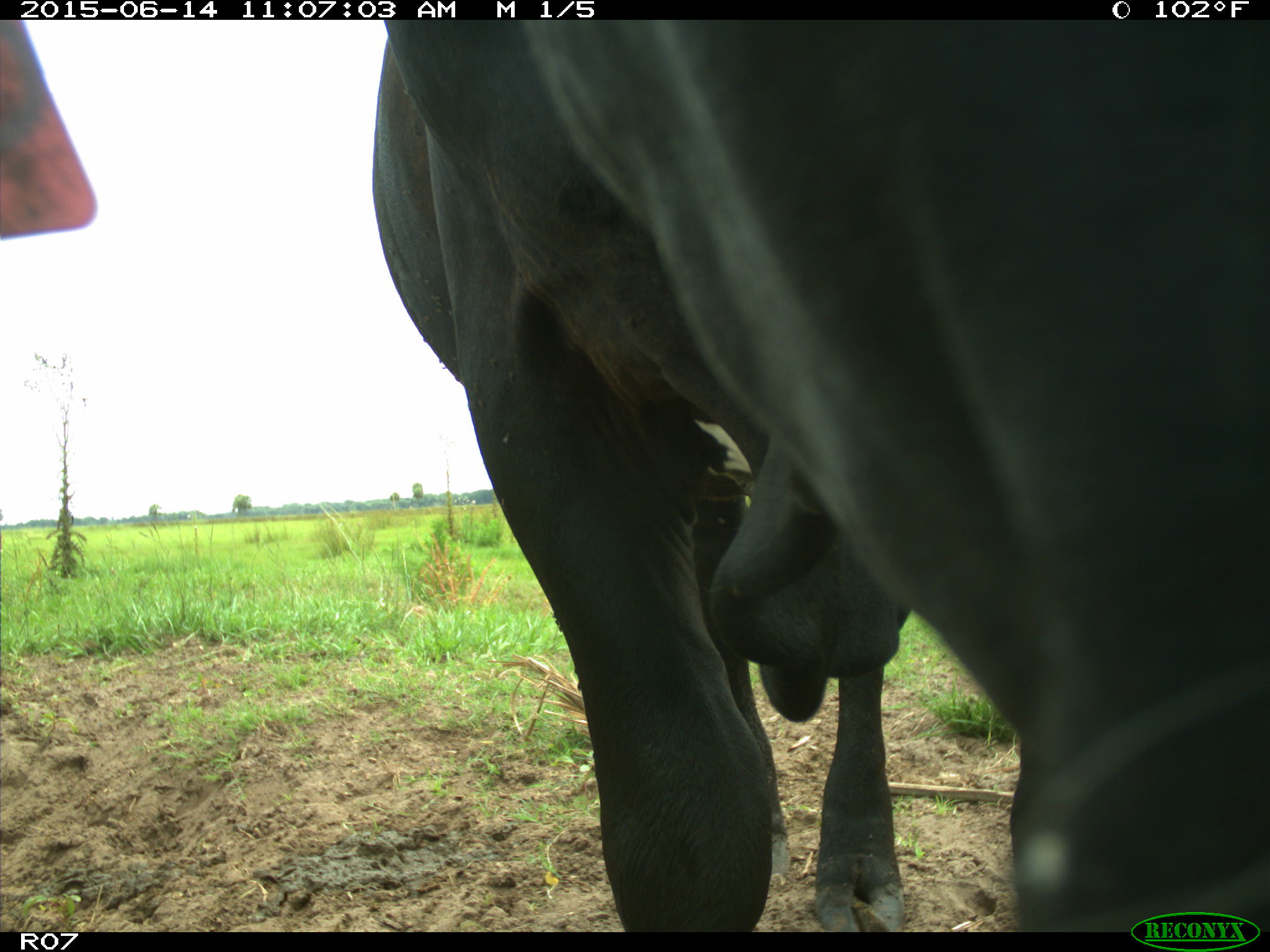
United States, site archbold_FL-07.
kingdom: Animalia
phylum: Chordata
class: Mammalia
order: Artiodactyla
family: Bovidae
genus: Bos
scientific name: Bos taurus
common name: domestic cow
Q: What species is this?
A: Bos taurus (domestic cow).